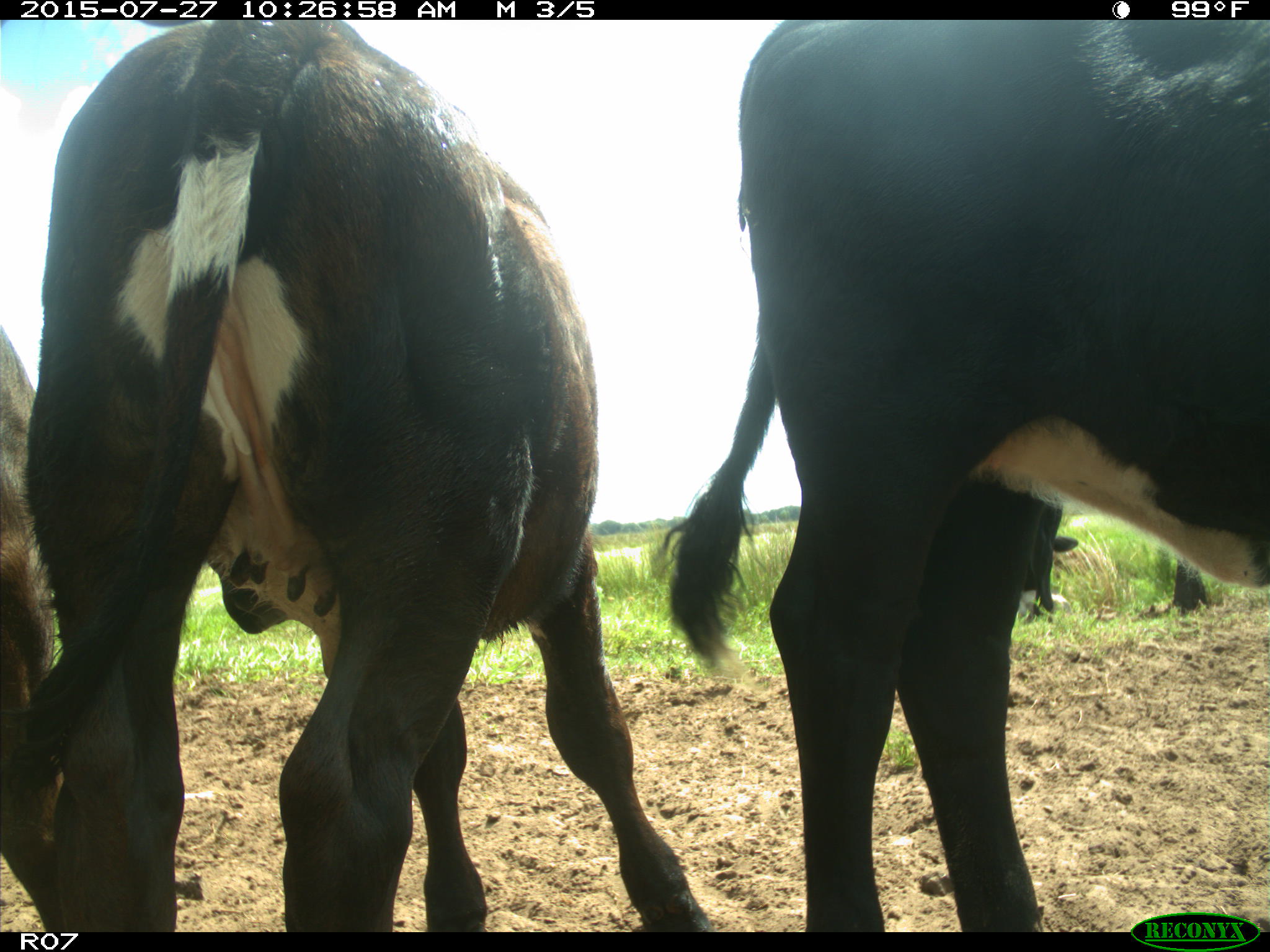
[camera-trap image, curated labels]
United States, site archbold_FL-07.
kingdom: Animalia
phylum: Chordata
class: Mammalia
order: Artiodactyla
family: Bovidae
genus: Bos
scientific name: Bos taurus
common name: domestic cow